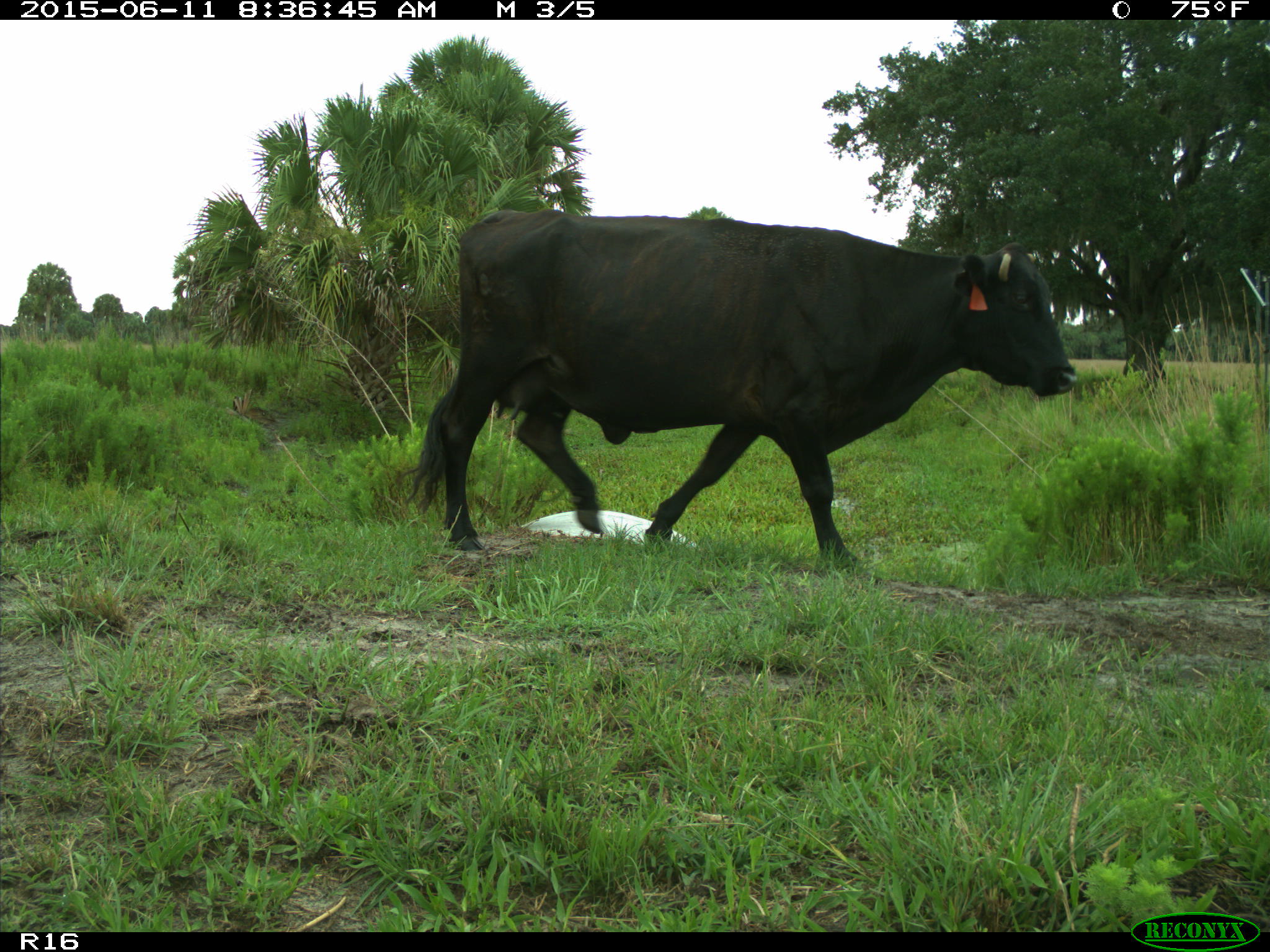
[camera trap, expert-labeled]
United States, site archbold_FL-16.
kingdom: Animalia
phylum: Chordata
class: Mammalia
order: Artiodactyla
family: Bovidae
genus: Bos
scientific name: Bos taurus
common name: domestic cow